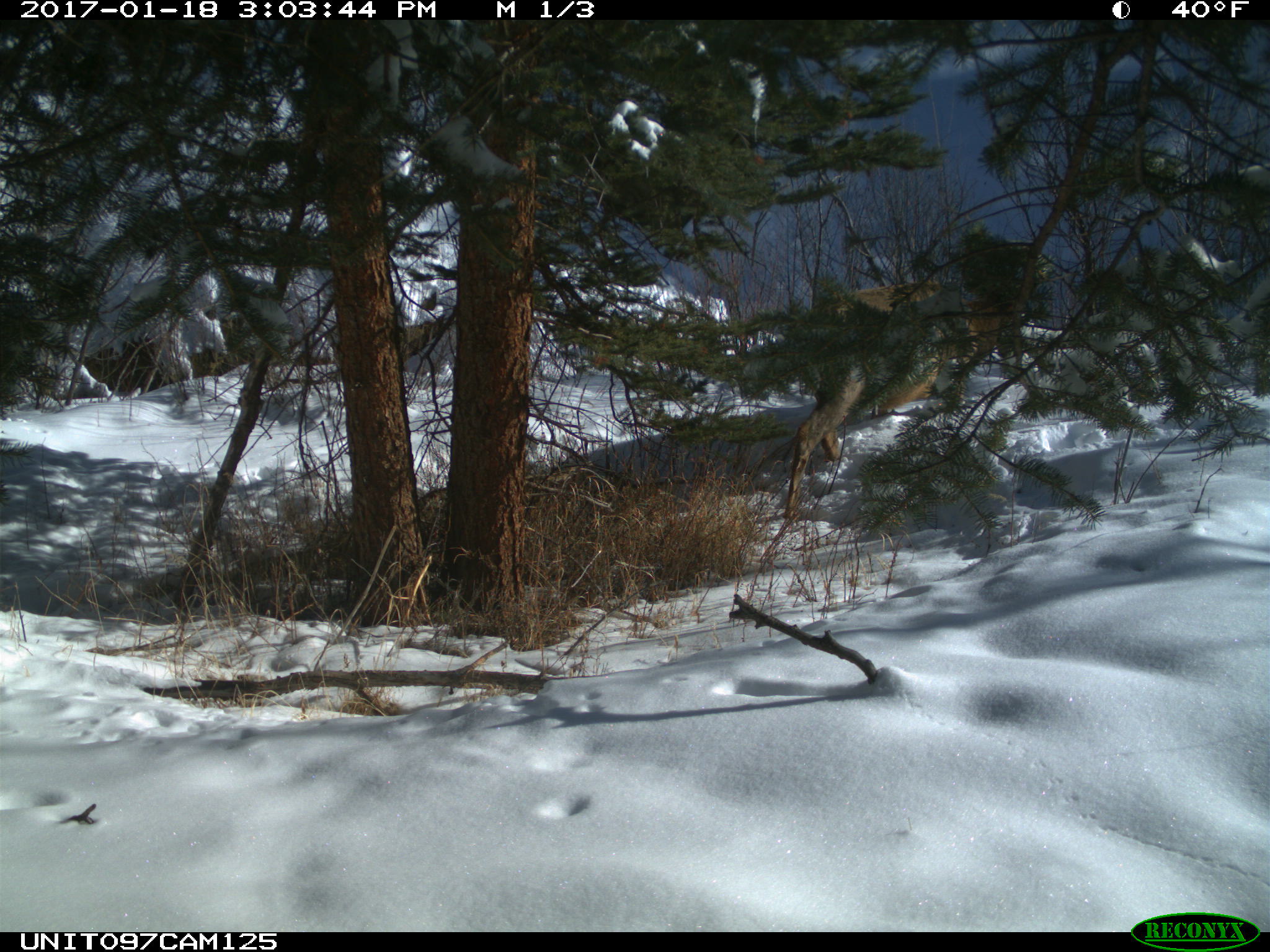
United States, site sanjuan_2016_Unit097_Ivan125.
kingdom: Animalia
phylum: Chordata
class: Mammalia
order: Artiodactyla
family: Cervidae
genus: Cervus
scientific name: Cervus elaphus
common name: red deer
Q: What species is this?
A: Cervus elaphus (red deer).